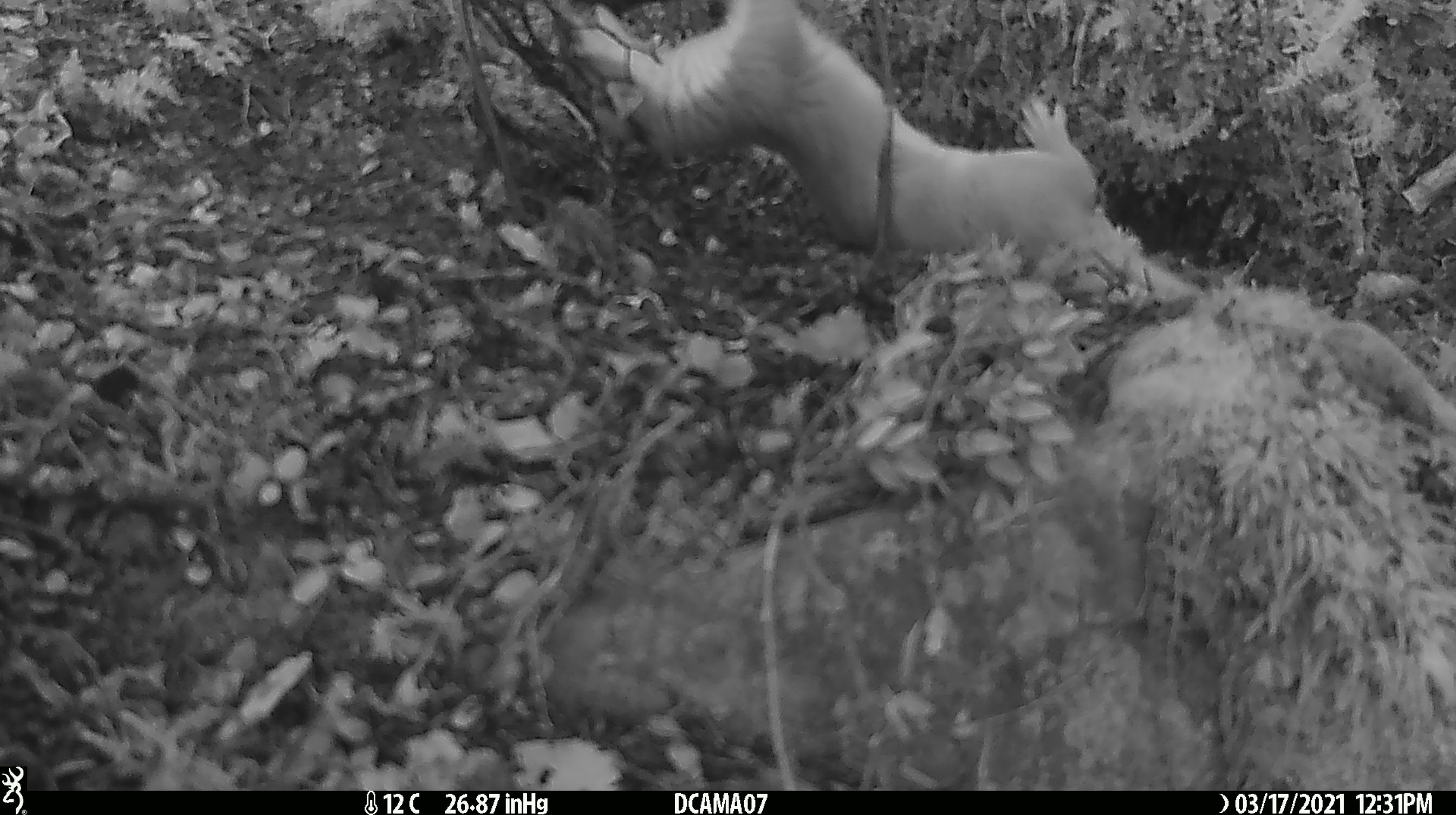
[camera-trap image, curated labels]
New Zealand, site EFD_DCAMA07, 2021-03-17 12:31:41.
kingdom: Animalia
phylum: Chordata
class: Mammalia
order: Carnivora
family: Mustelidae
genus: Mustela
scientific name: Mustela erminea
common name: stoat